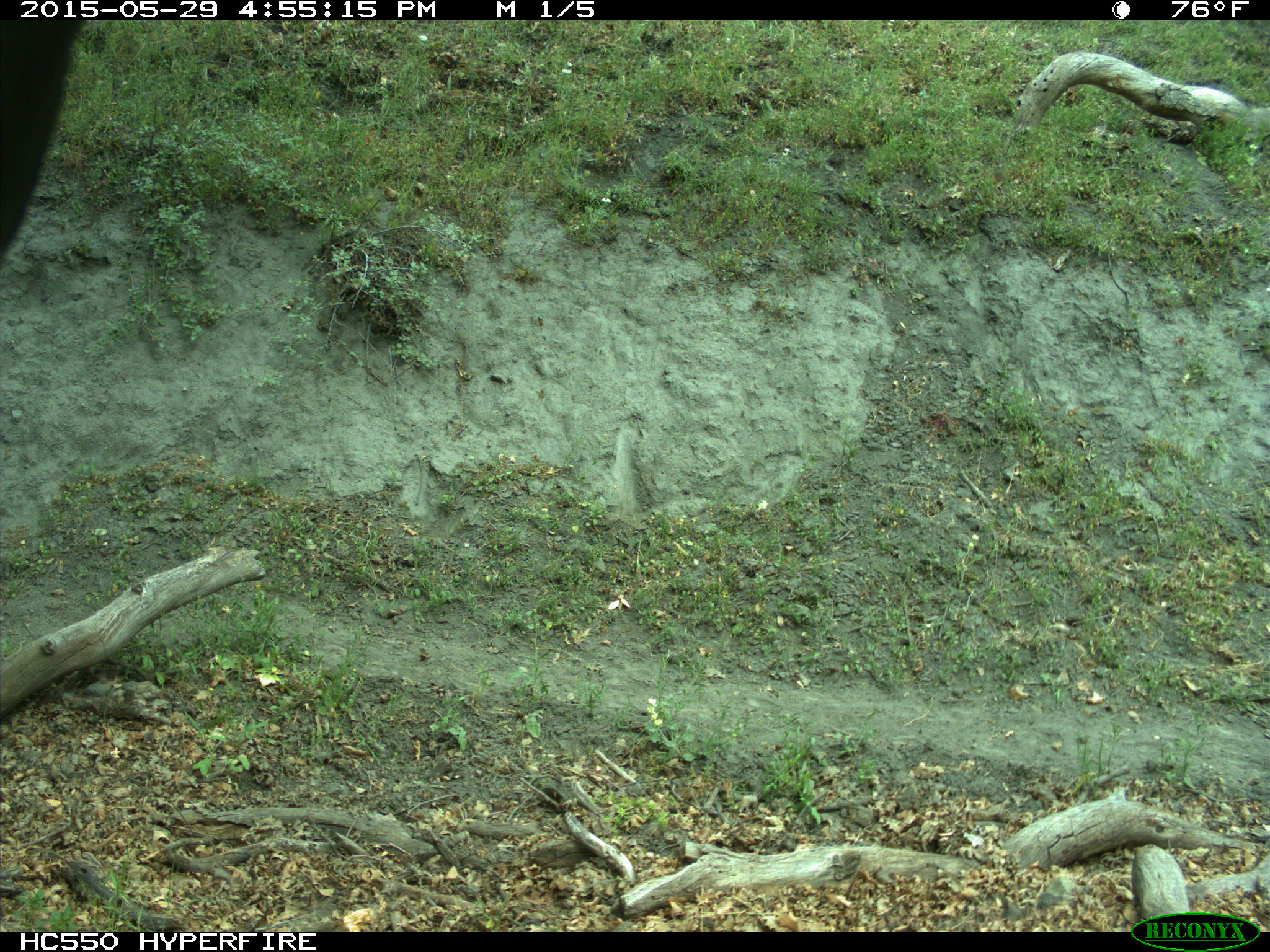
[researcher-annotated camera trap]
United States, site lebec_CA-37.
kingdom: Animalia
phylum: Chordata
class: Mammalia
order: Artiodactyla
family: Bovidae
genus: Bos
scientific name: Bos taurus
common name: domestic cow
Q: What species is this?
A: Bos taurus (domestic cow).